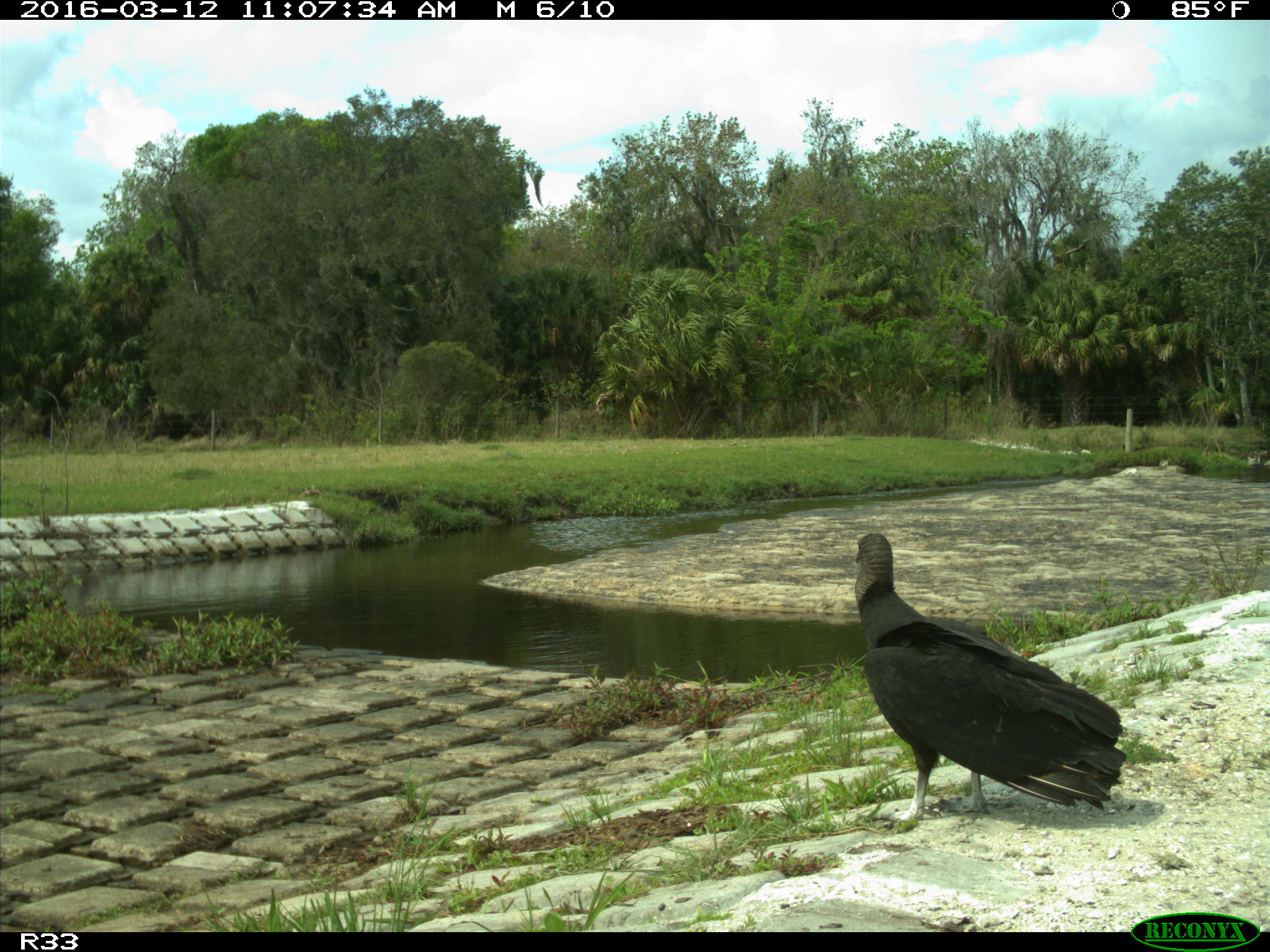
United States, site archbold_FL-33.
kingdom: Animalia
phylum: Chordata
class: Aves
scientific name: Aves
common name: birds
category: unidentified bird